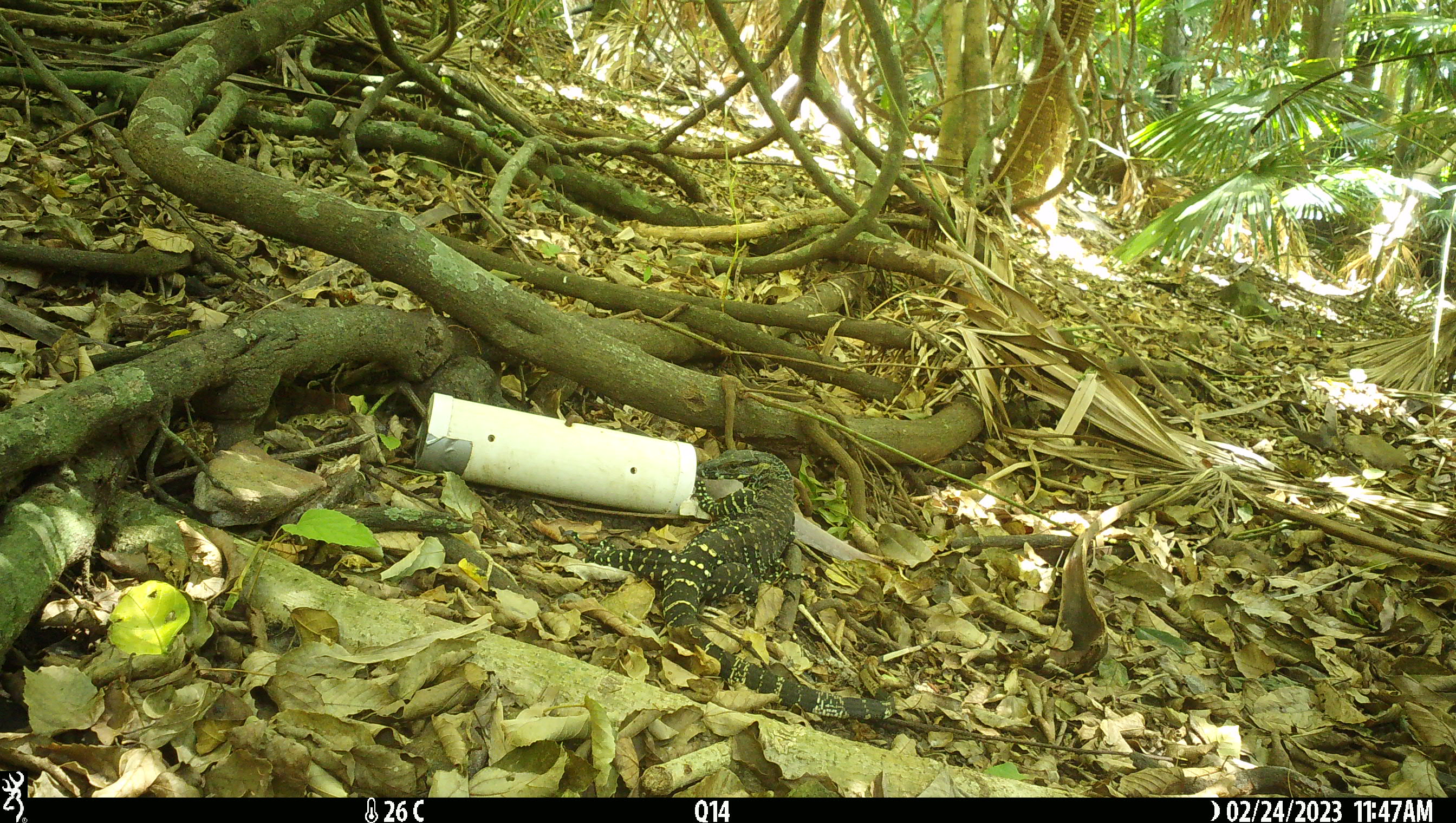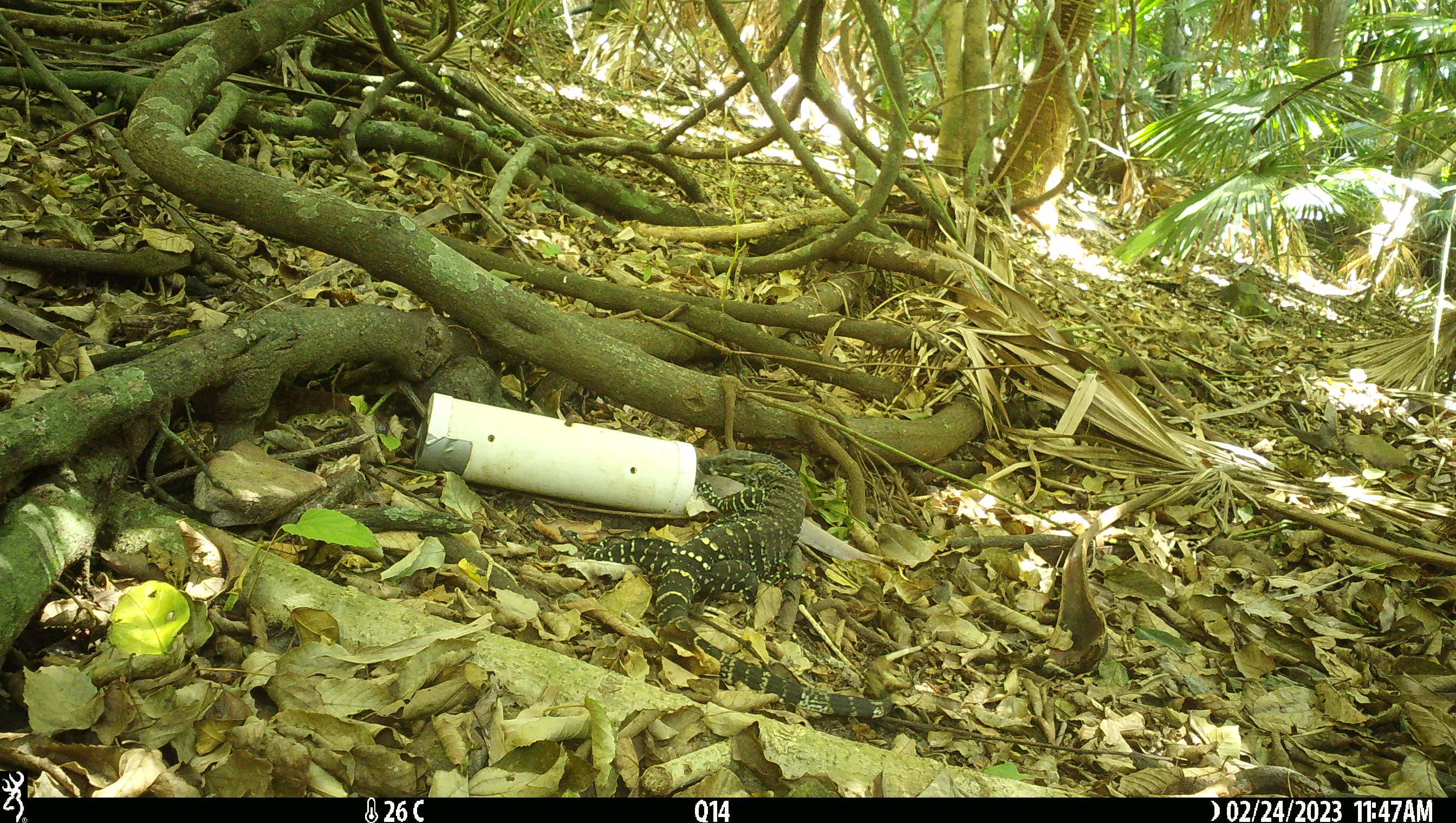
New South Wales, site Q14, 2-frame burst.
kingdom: Animalia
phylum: Chordata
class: Reptilia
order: Squamata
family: Varanidae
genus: Varanus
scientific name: Varanus varius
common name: lace monitor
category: goanna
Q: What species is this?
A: Goanna (lace monitor) (Varanus varius).